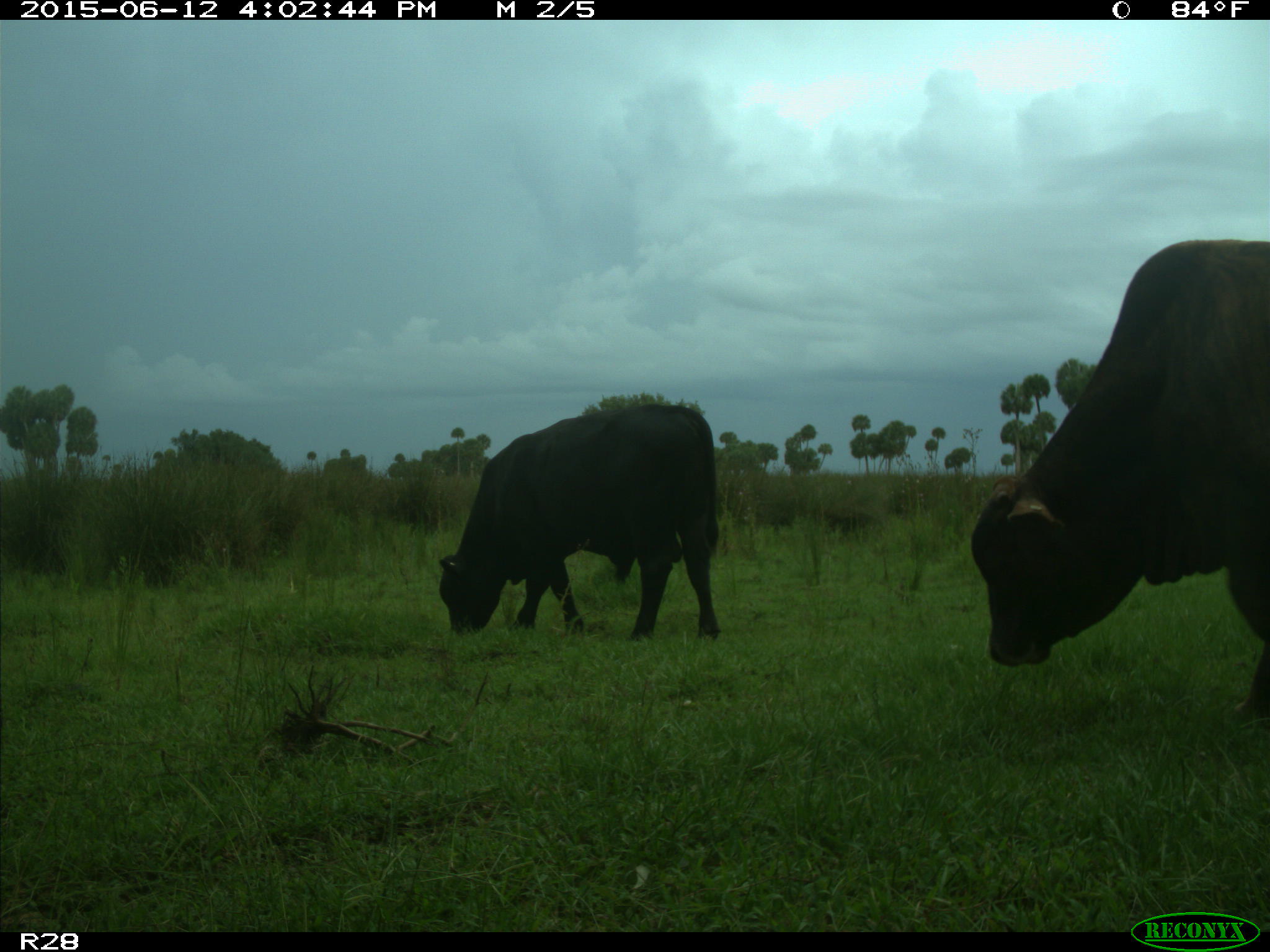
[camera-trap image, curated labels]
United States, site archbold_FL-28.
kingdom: Animalia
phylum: Chordata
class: Mammalia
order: Artiodactyla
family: Bovidae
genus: Bos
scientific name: Bos taurus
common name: domestic cow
Bos taurus (domestic cow).